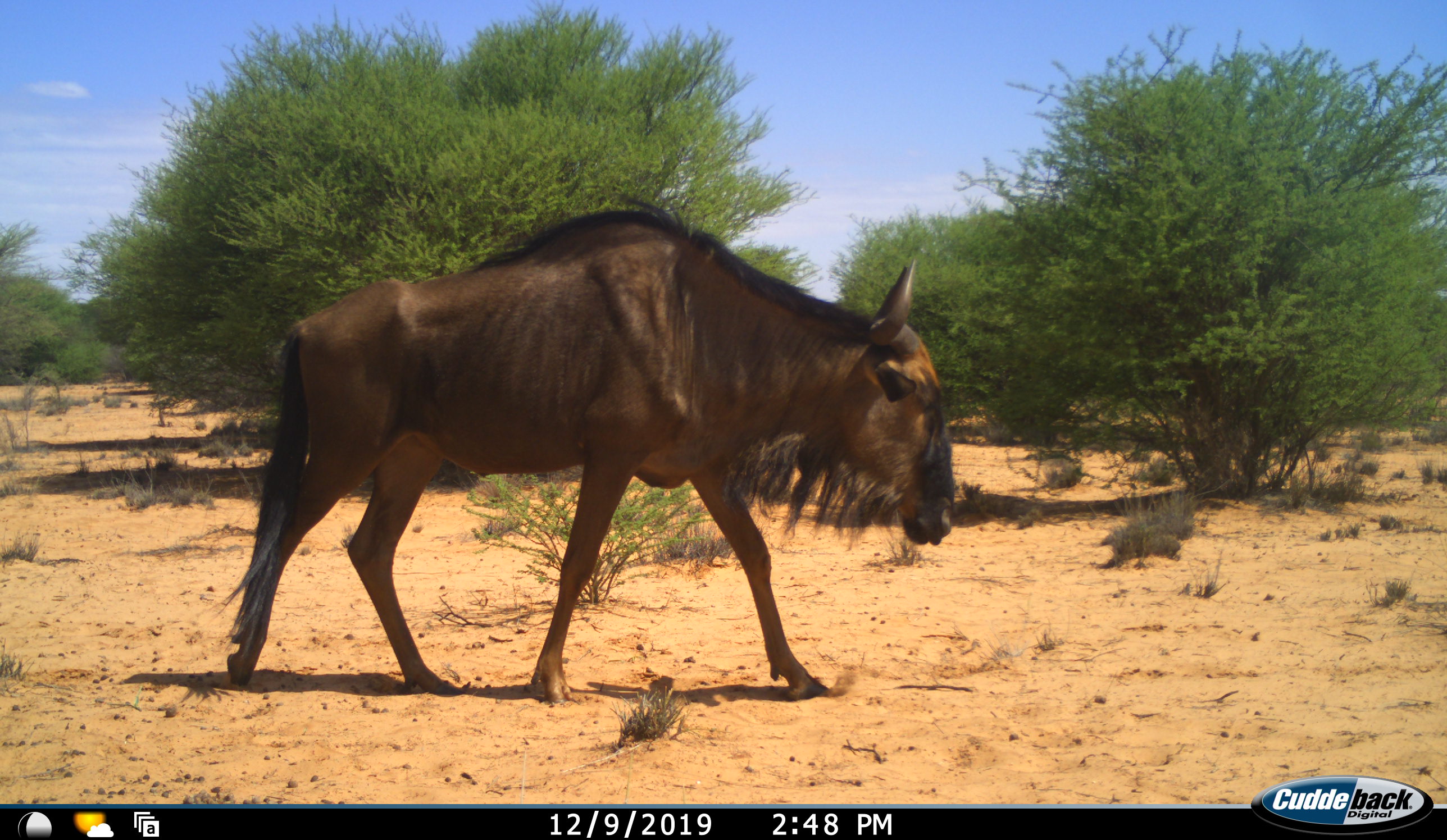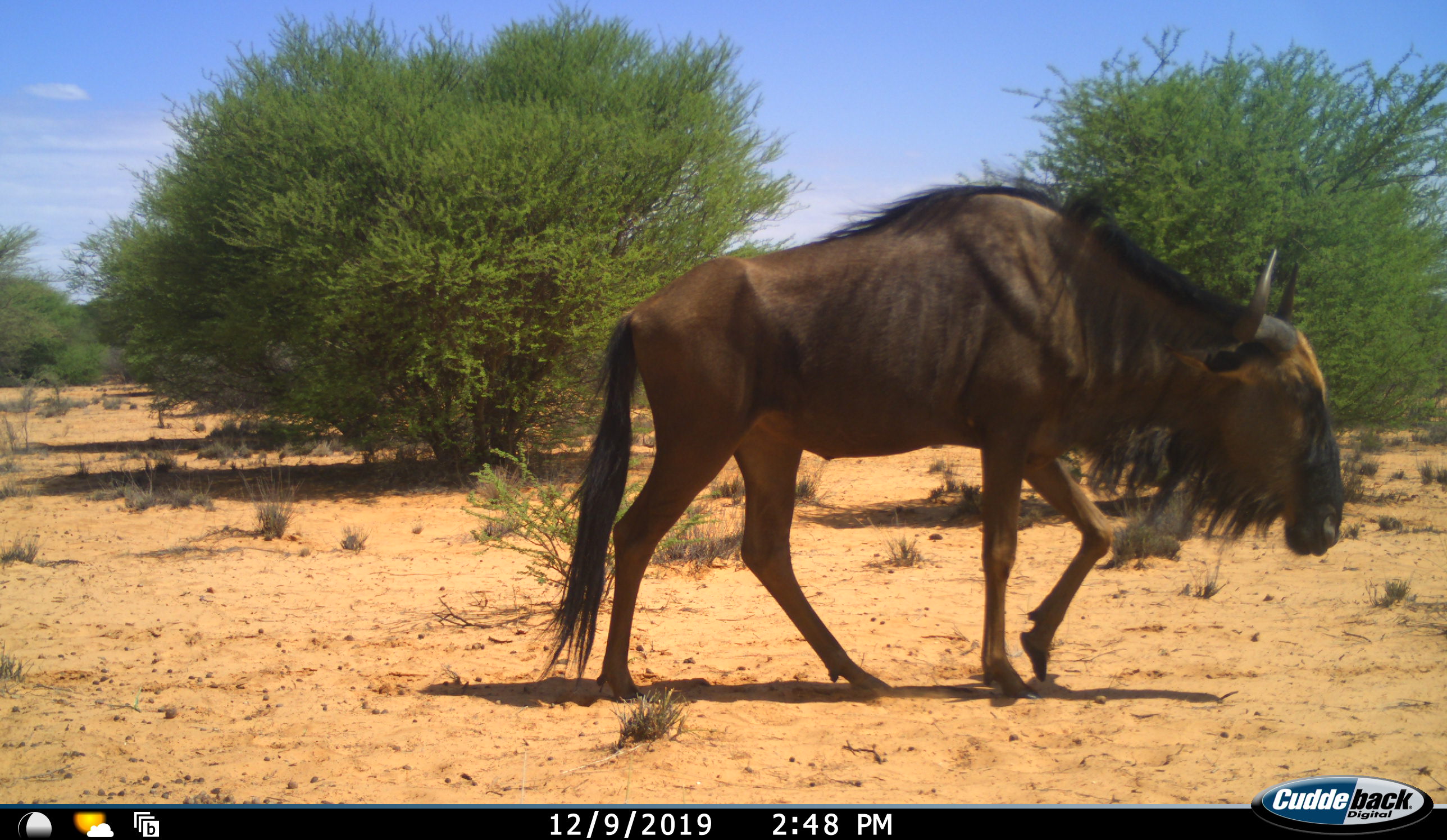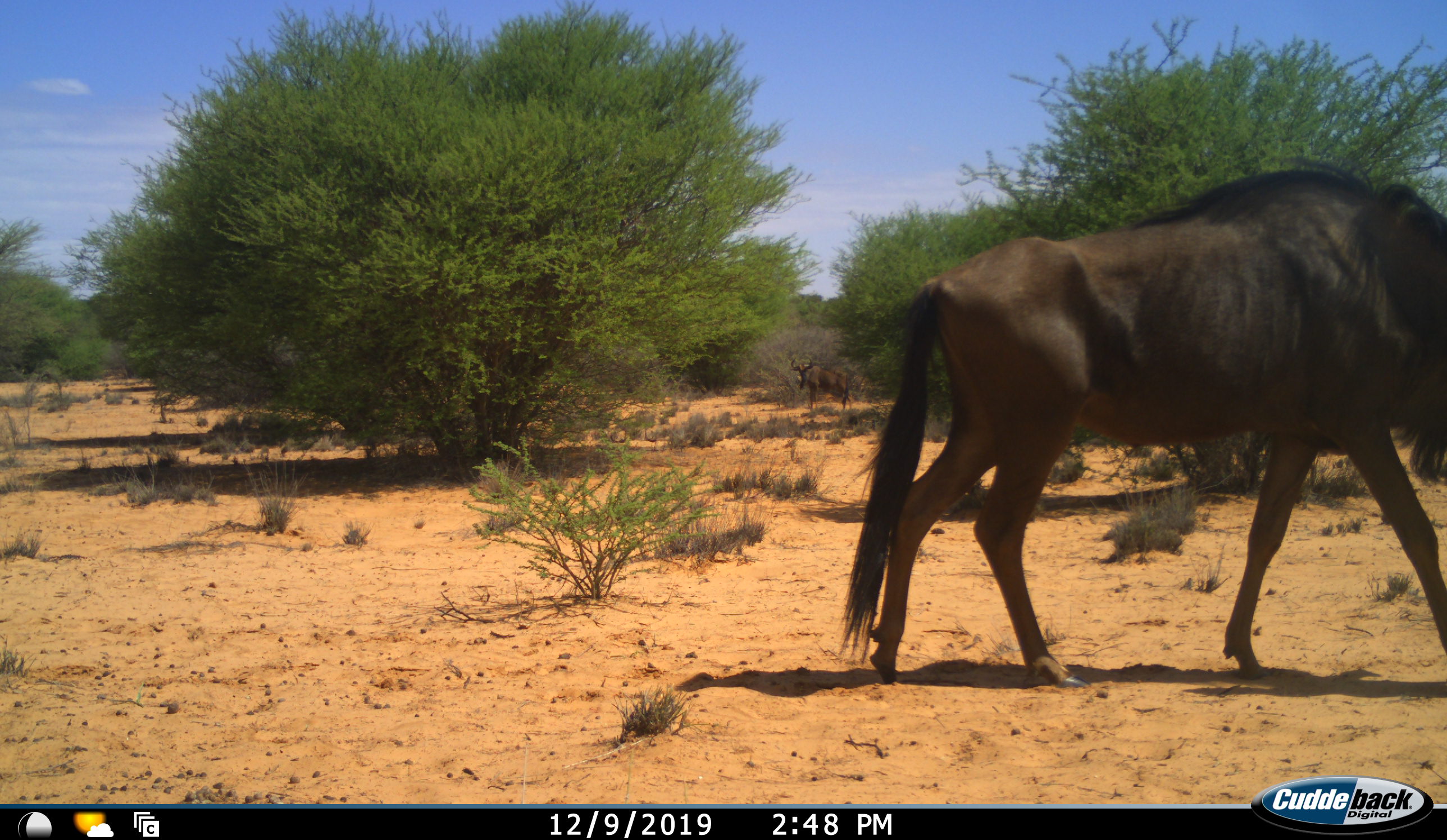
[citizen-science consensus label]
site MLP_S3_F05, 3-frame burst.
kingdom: Animalia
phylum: Chordata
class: Mammalia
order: Artiodactyla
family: Bovidae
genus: Connochaetes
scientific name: Connochaetes taurinus taurinus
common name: blue wildebeest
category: wildebeestblue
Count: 1.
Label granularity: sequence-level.